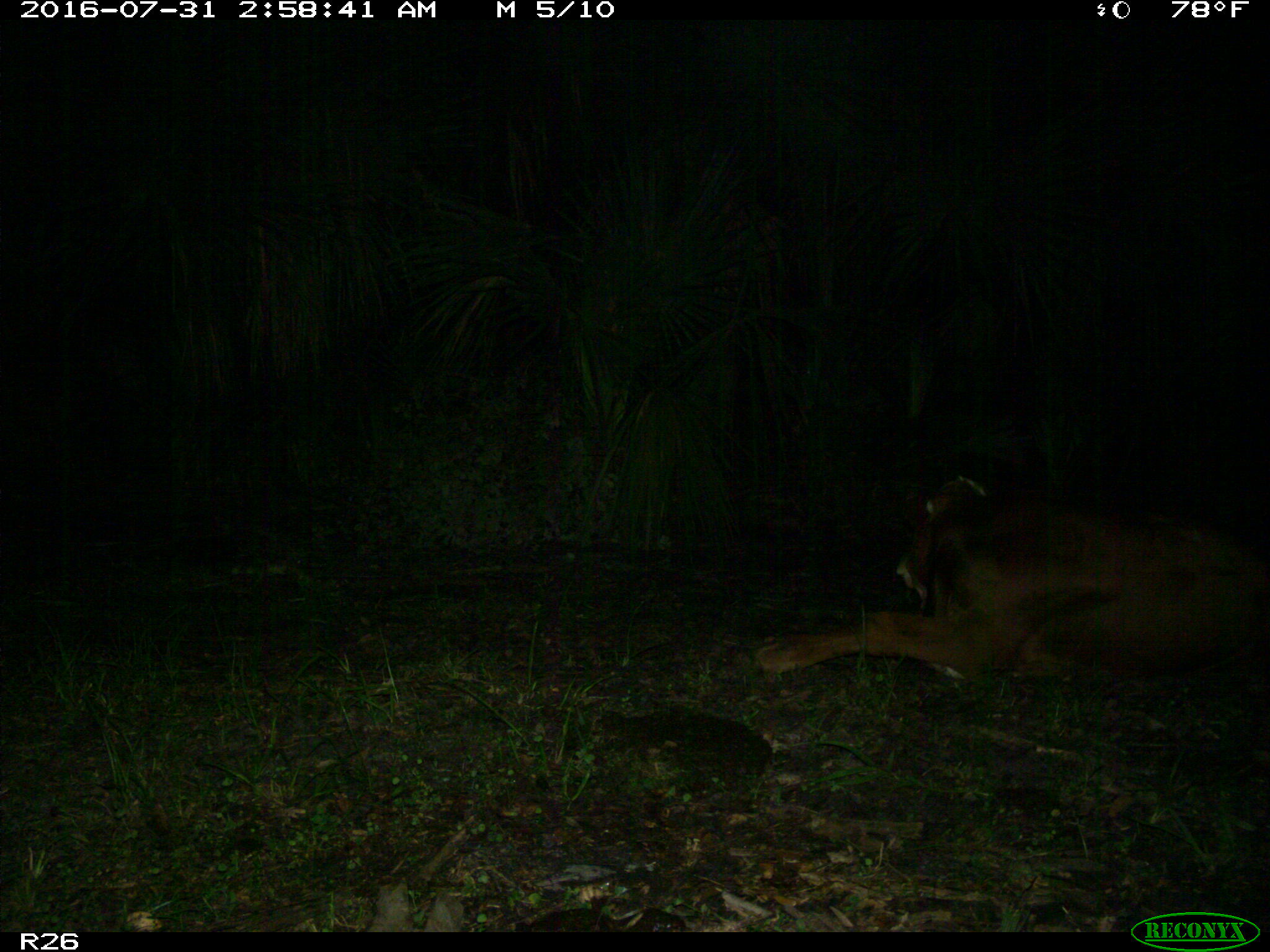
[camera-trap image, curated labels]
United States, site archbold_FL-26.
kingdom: Animalia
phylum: Chordata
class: Mammalia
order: Artiodactyla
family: Bovidae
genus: Bos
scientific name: Bos taurus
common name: domestic cow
Bos taurus (domestic cow).